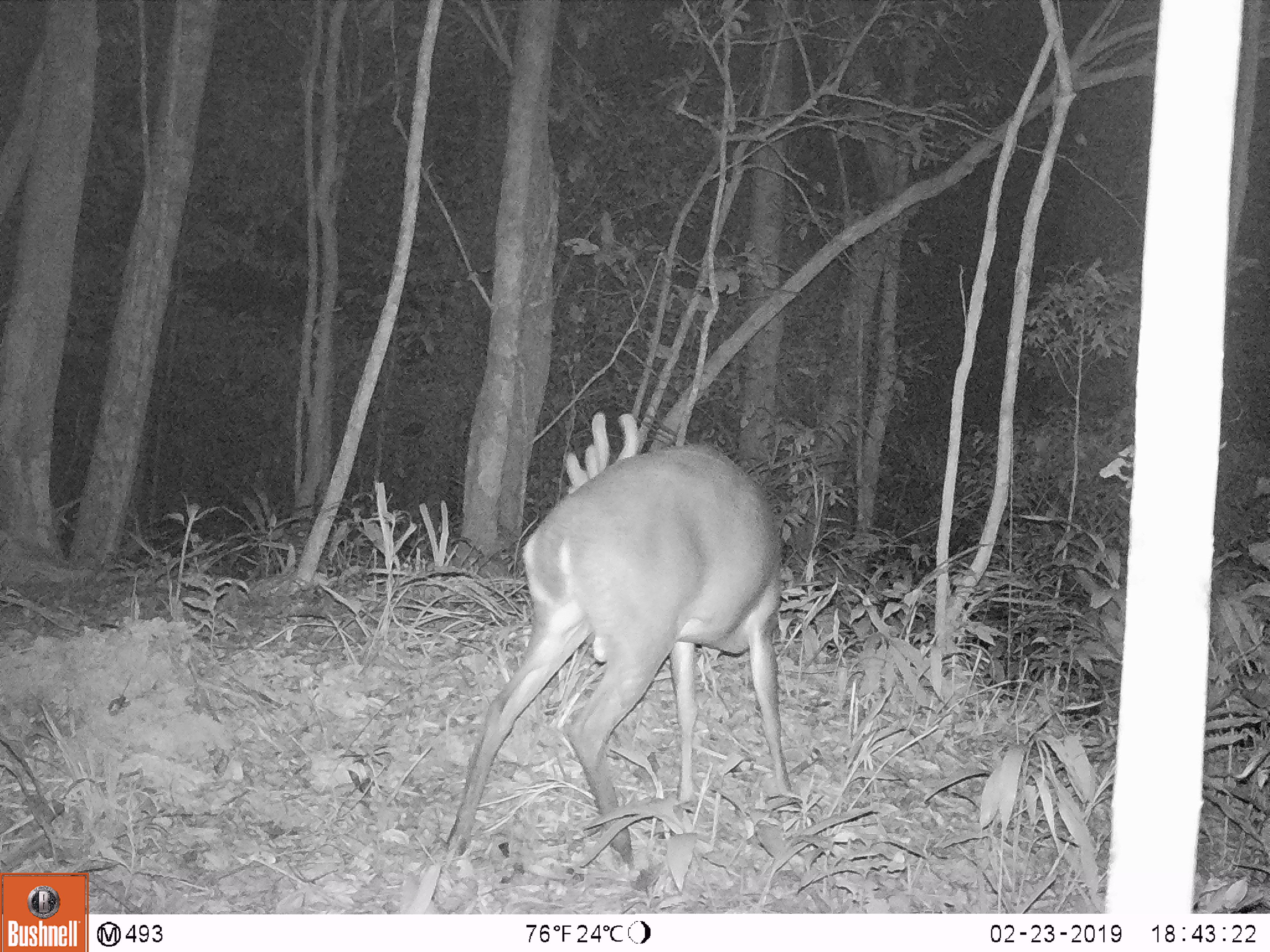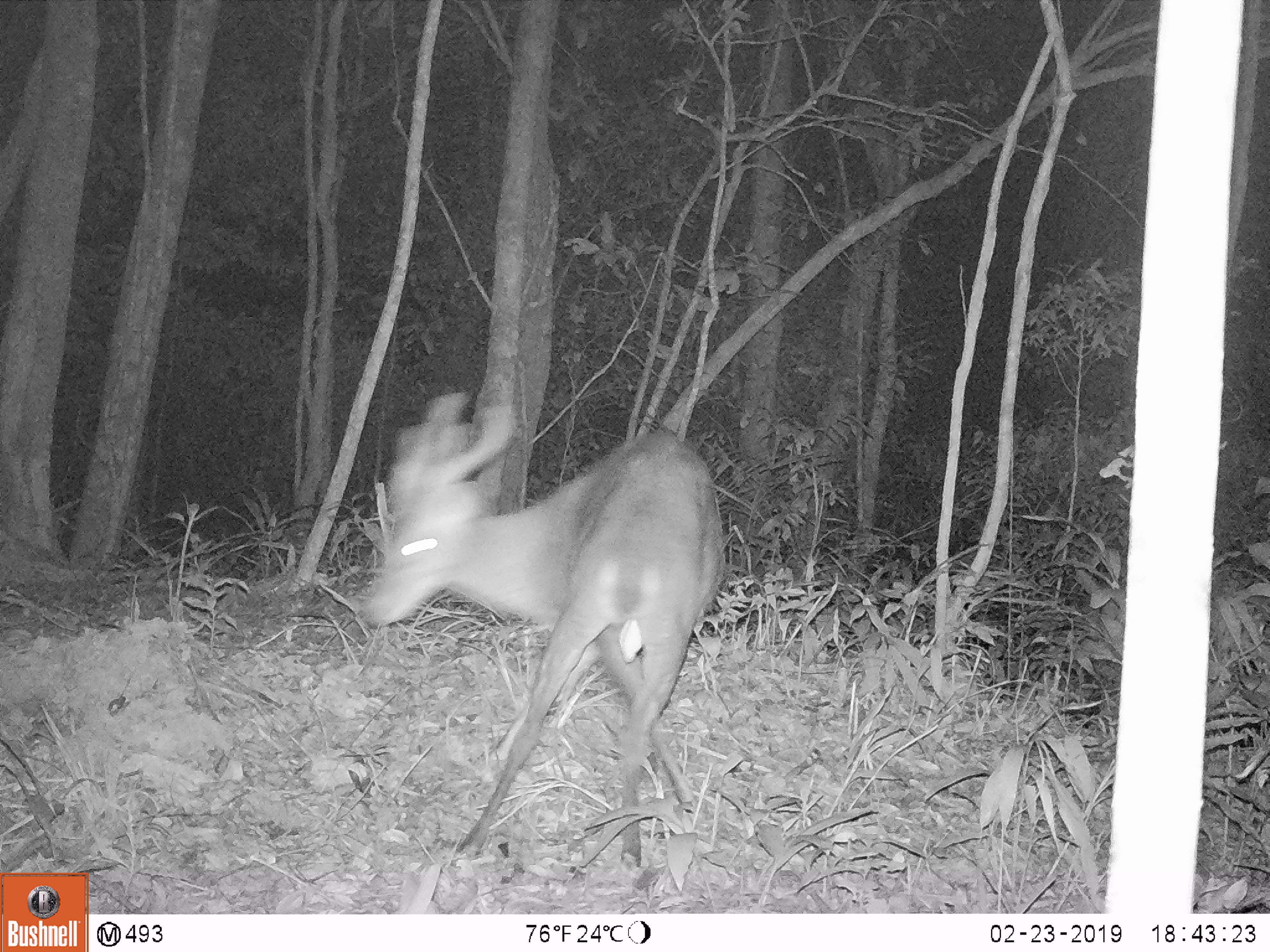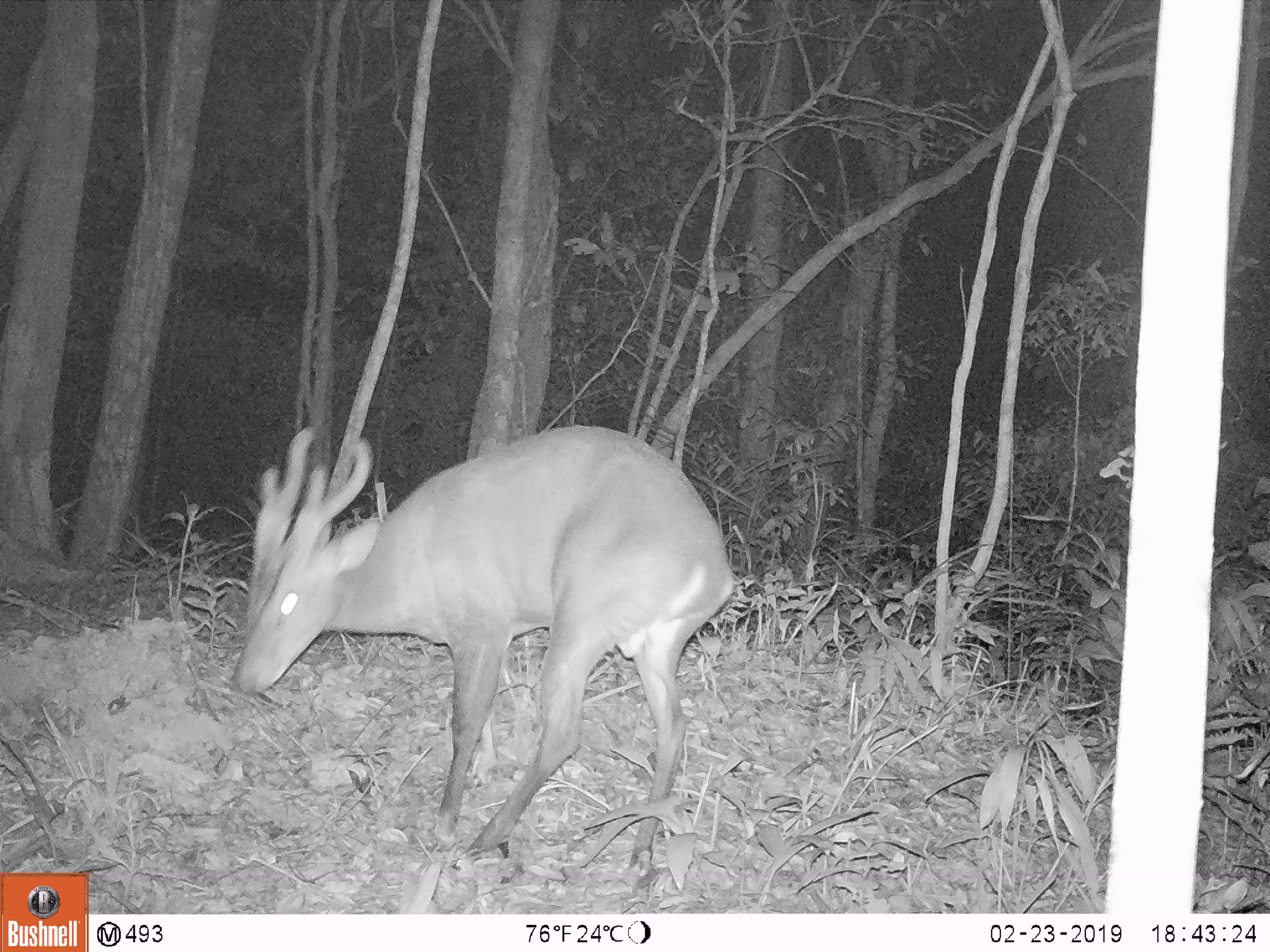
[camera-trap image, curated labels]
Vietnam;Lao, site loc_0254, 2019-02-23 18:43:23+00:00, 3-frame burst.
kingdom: Animalia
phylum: Chordata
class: Mammalia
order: Artiodactyla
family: Cervidae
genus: Muntiacus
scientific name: Muntiacus vuquangensis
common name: large-antlered muntjac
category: large antlered muntjac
Large antlered muntjac (large-antlered muntjac) (Muntiacus vuquangensis). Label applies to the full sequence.